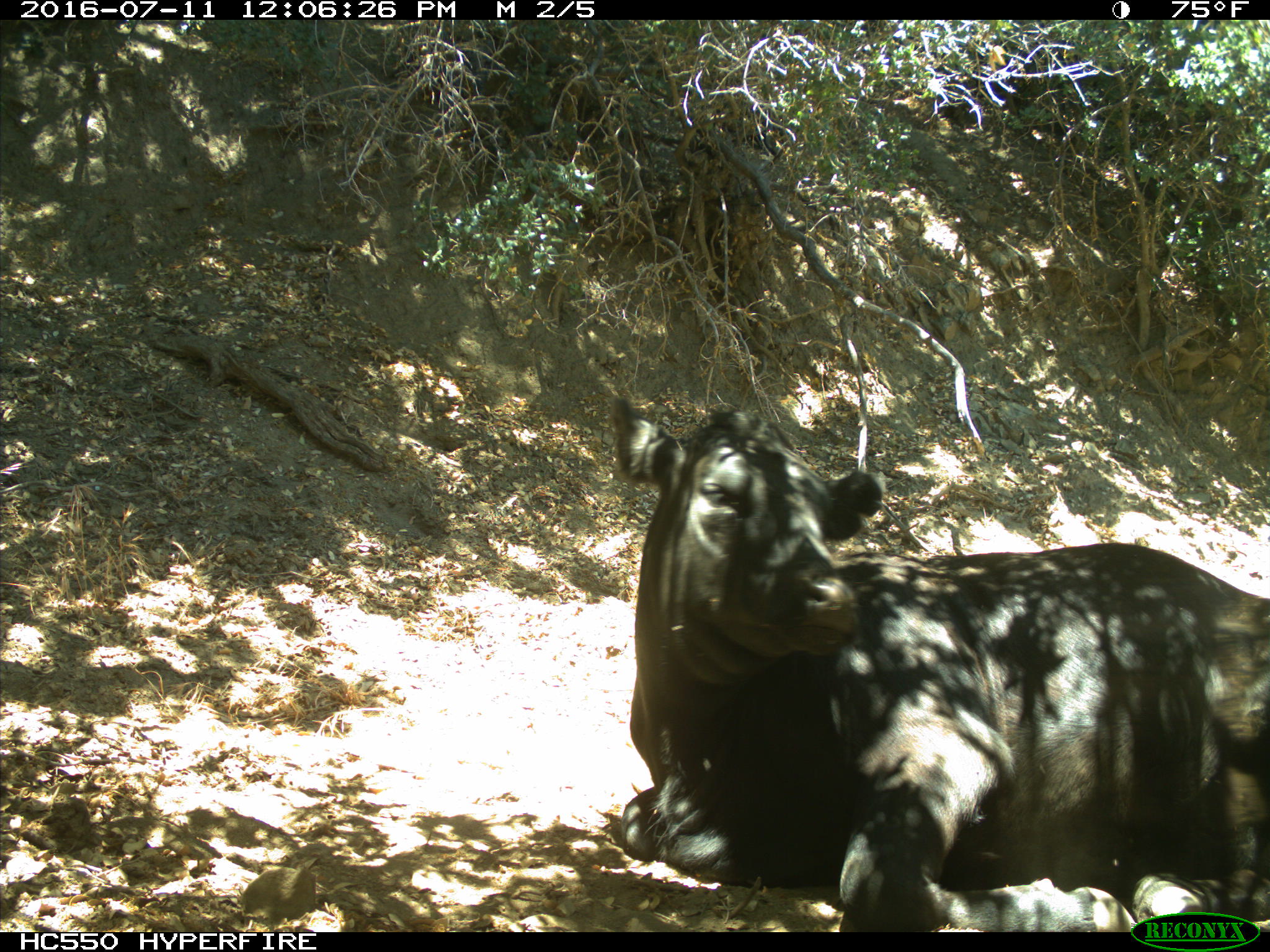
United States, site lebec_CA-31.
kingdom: Animalia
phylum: Chordata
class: Mammalia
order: Artiodactyla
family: Bovidae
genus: Bos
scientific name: Bos taurus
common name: domestic cow